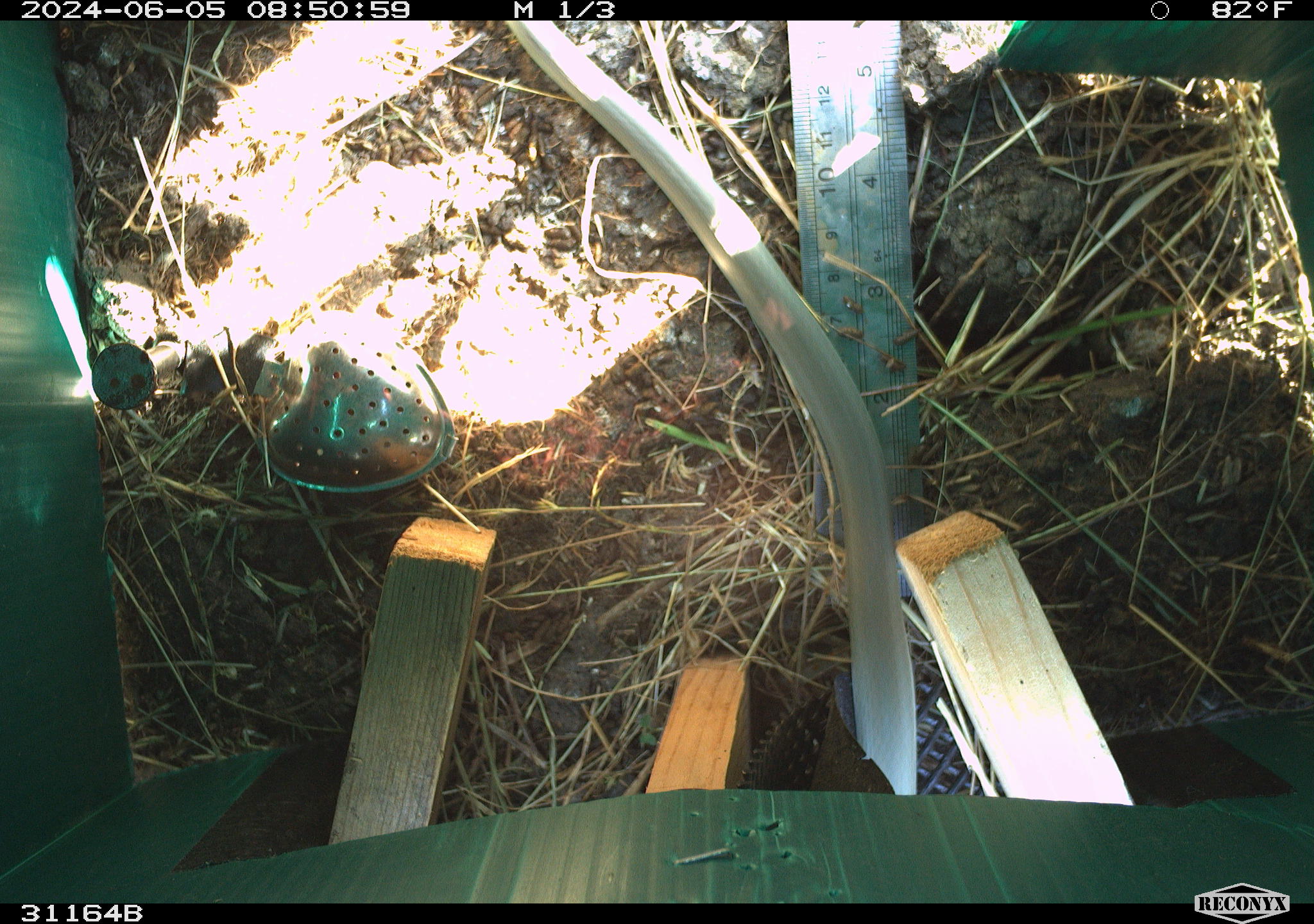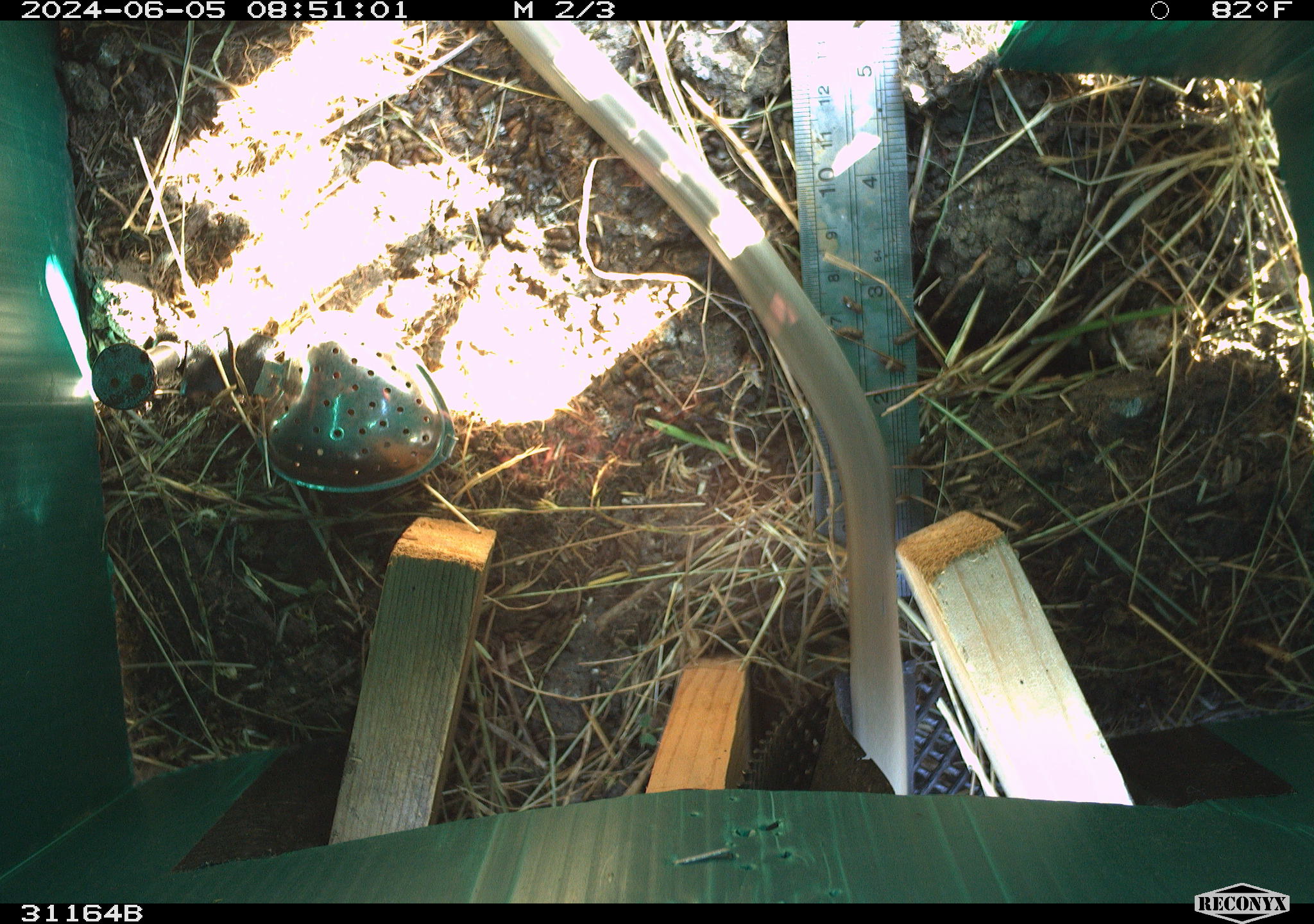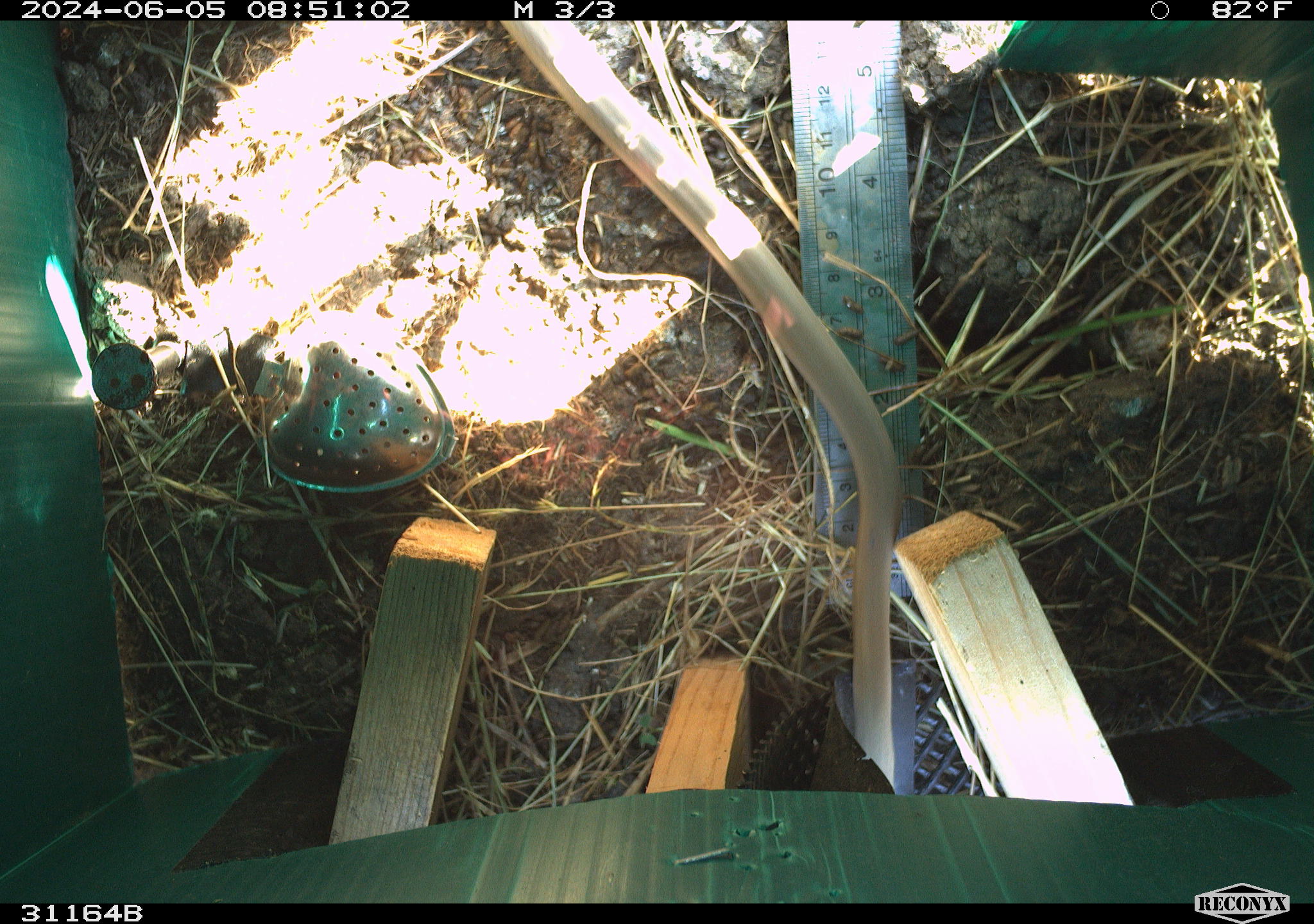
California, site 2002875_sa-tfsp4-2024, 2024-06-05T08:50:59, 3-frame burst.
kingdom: Animalia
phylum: Chordata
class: Reptilia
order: Squamata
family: Colubridae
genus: Coluber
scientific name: Coluber constrictor mormon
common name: western yellow-bellied racer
Western yellow-bellied racer (Coluber constrictor mormon).